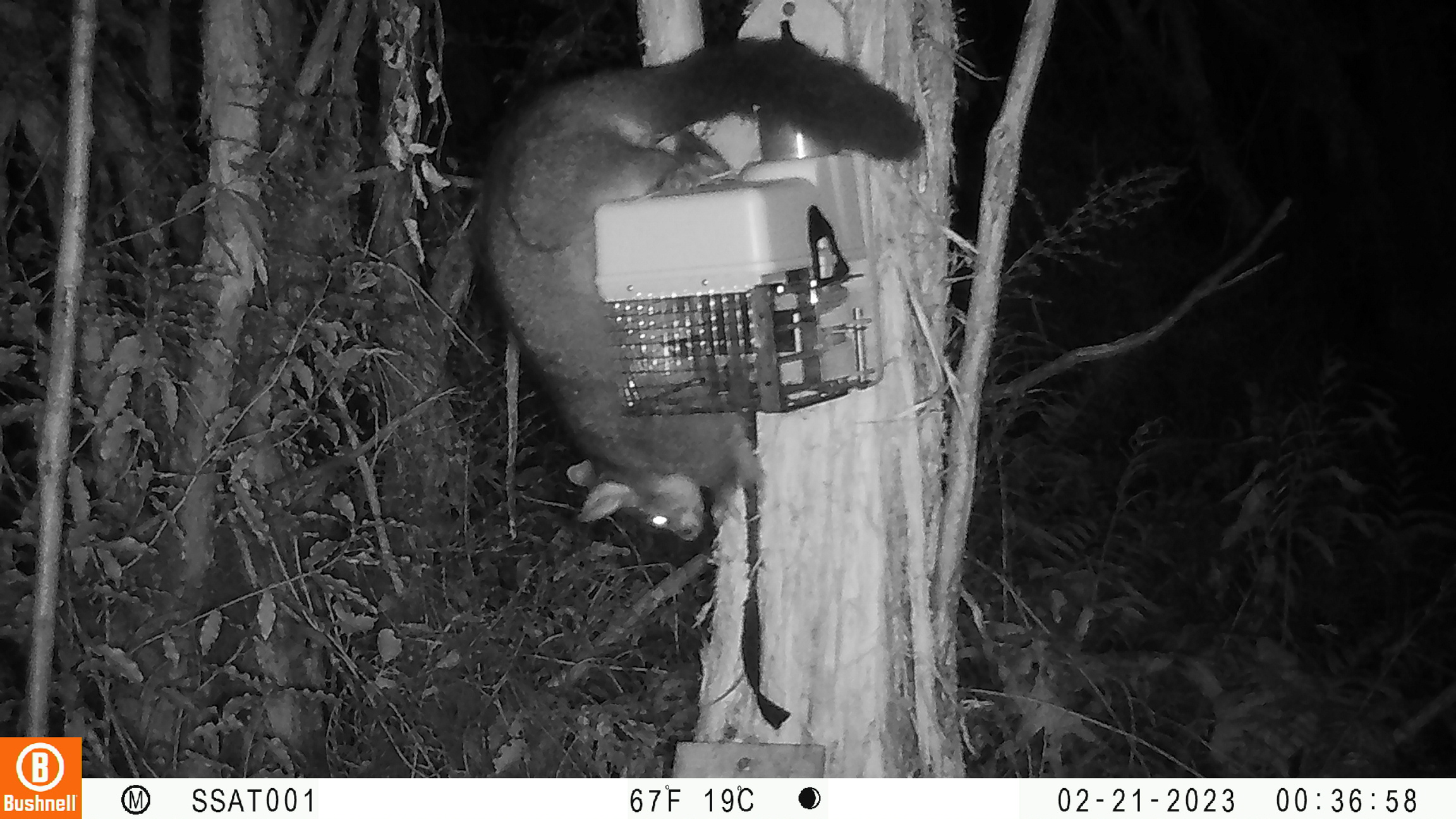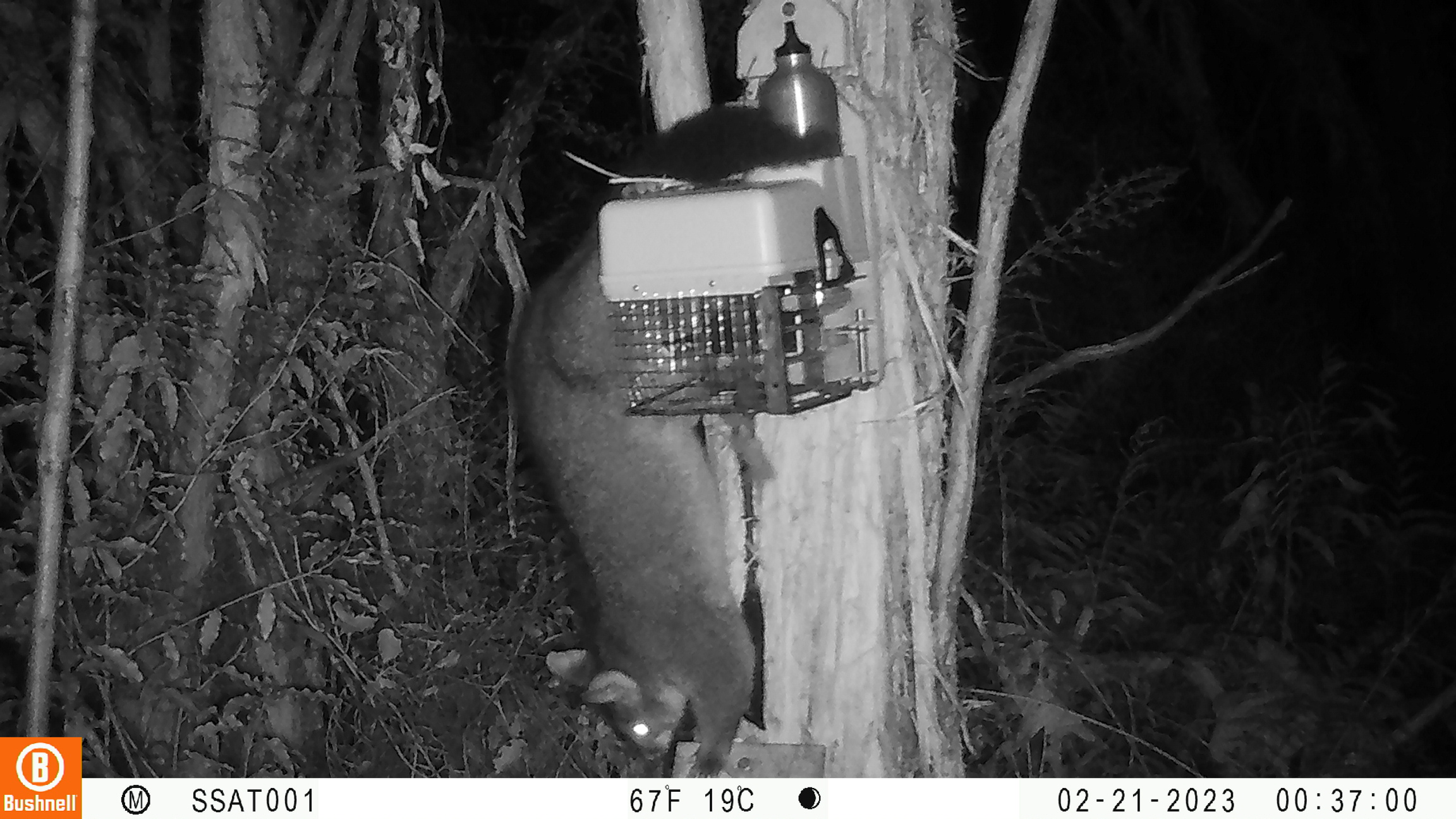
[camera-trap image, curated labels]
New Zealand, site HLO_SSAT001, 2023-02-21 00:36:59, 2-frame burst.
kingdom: Animalia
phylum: Chordata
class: Mammalia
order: Diprotodontia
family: Phalangeridae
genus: Trichosurus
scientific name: Trichosurus vulpecula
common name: common brushtail possum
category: possum